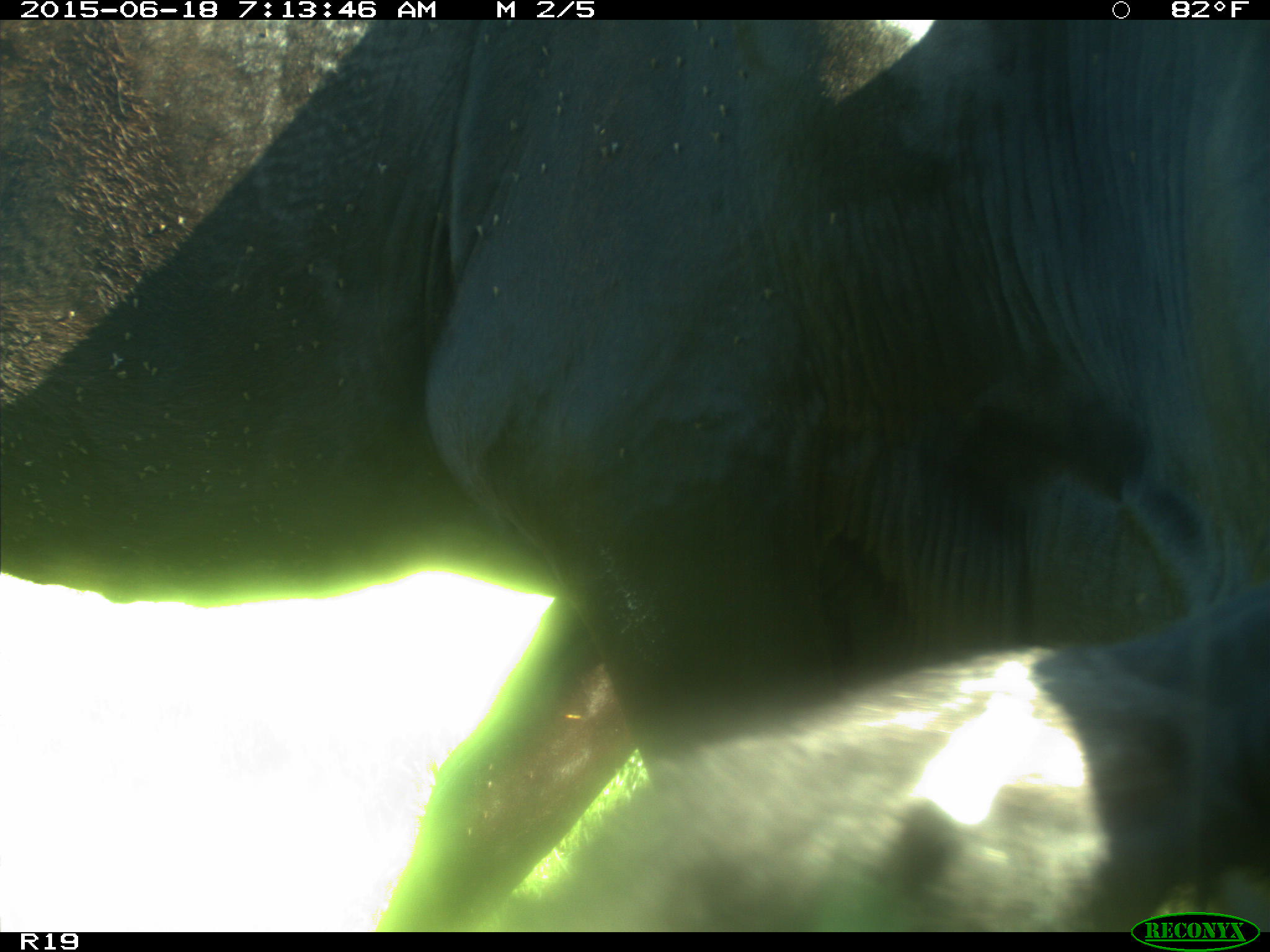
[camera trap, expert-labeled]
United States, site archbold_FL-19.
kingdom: Animalia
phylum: Chordata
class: Mammalia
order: Artiodactyla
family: Bovidae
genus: Bos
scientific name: Bos taurus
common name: domestic cow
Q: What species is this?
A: Bos taurus (domestic cow).